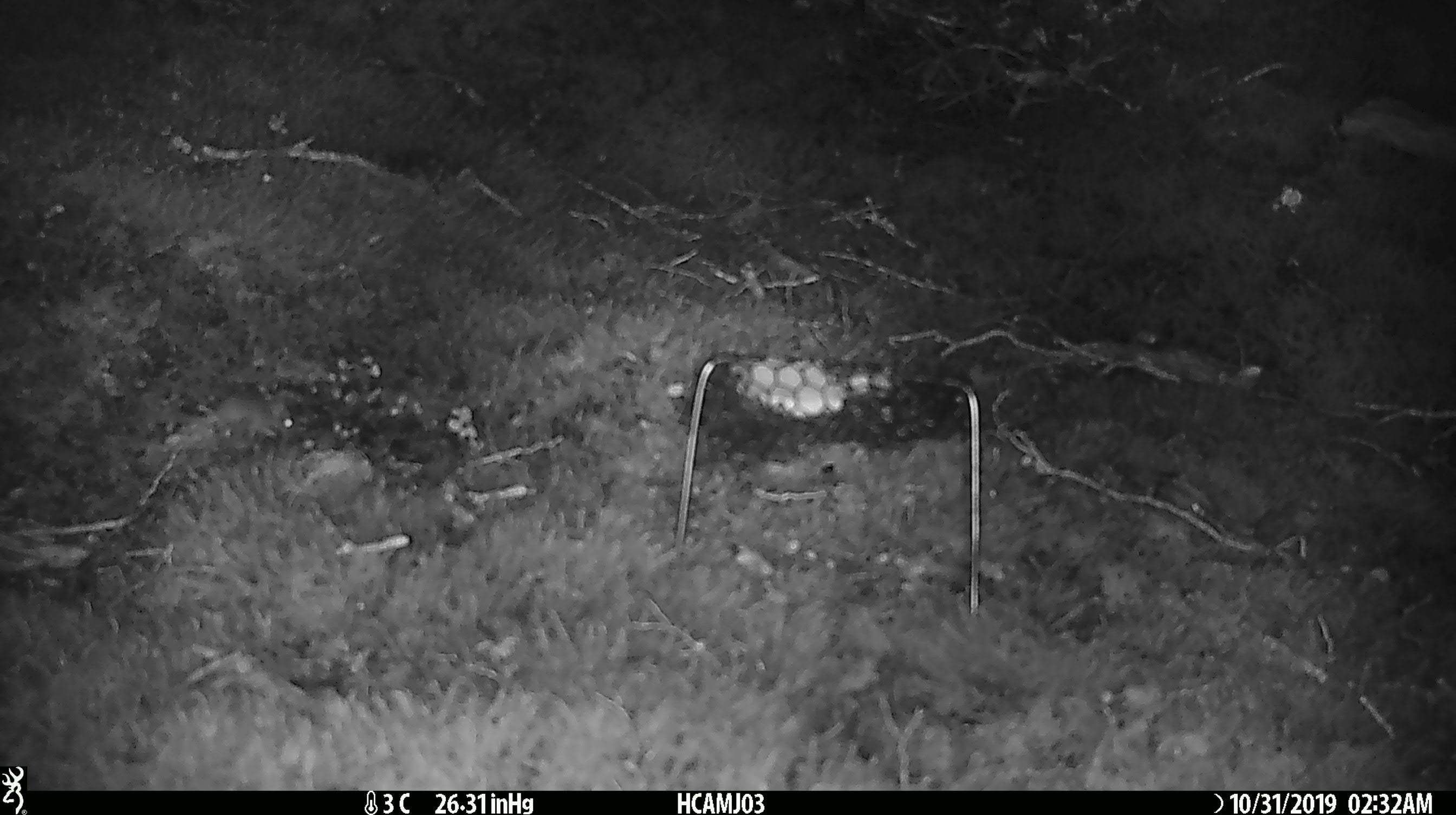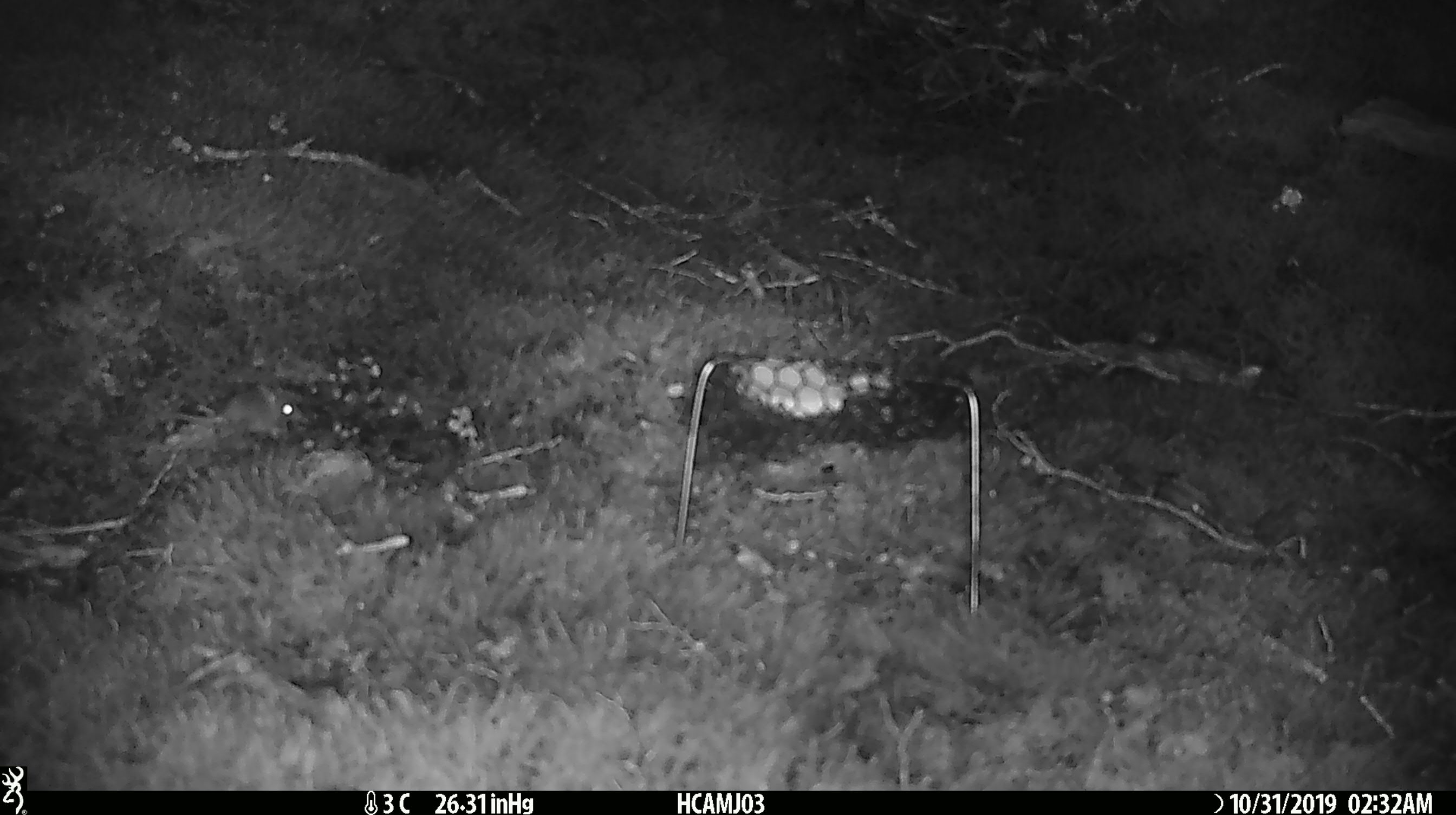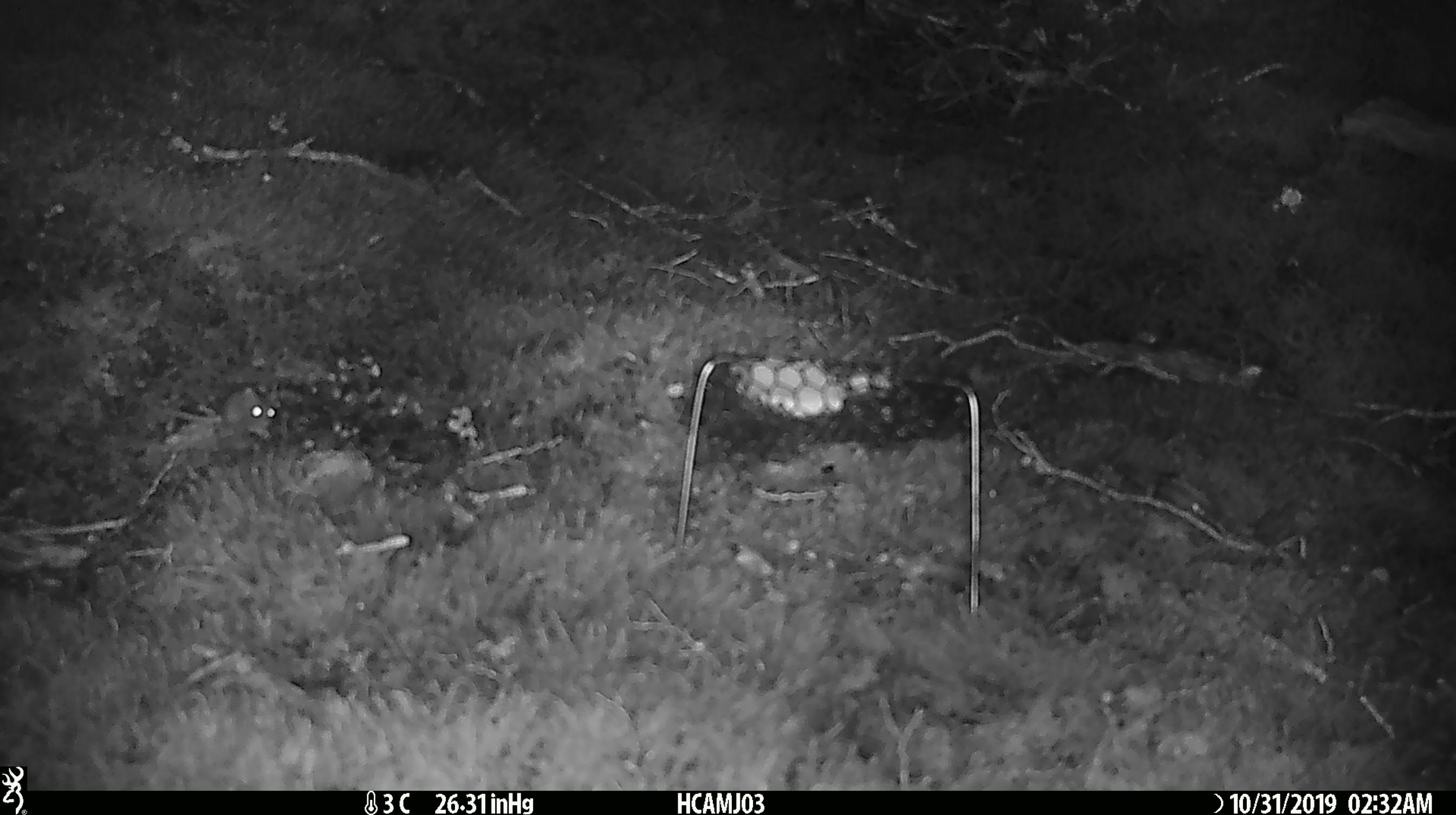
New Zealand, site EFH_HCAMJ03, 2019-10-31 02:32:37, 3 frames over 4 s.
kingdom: Animalia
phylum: Chordata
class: Mammalia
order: Rodentia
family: Muridae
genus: Mus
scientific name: Mus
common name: mouse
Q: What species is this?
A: Mouse (Mus).